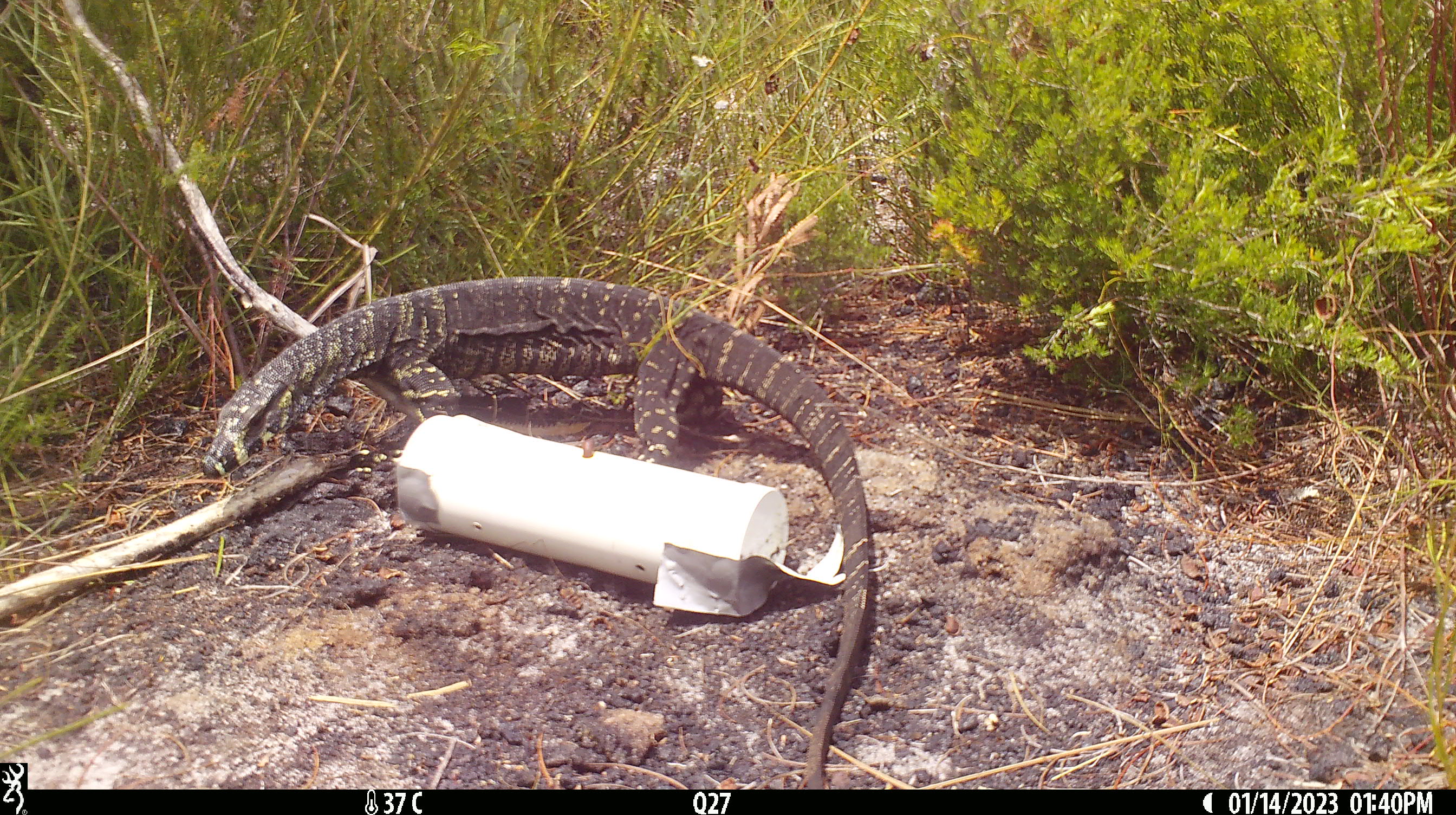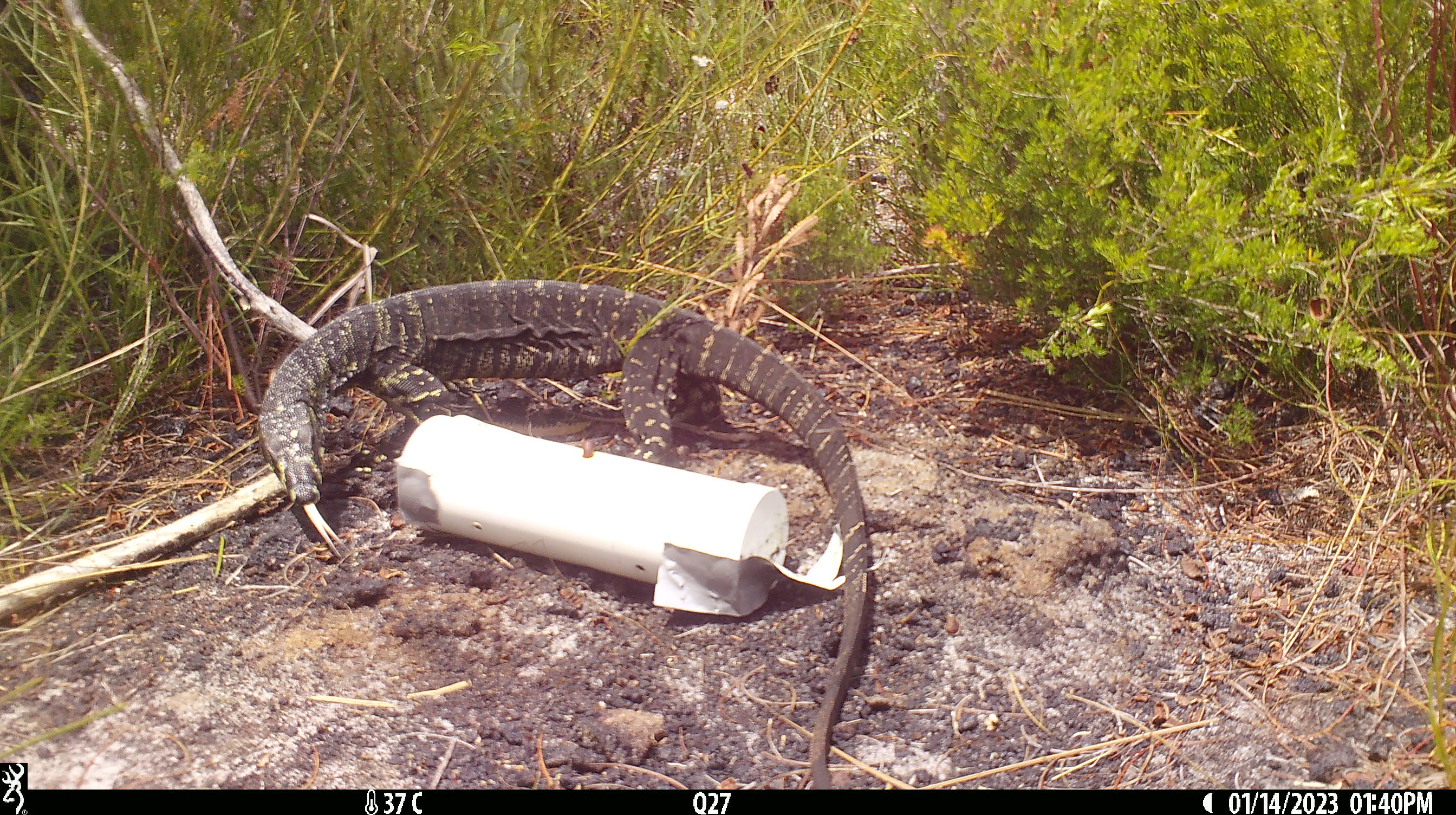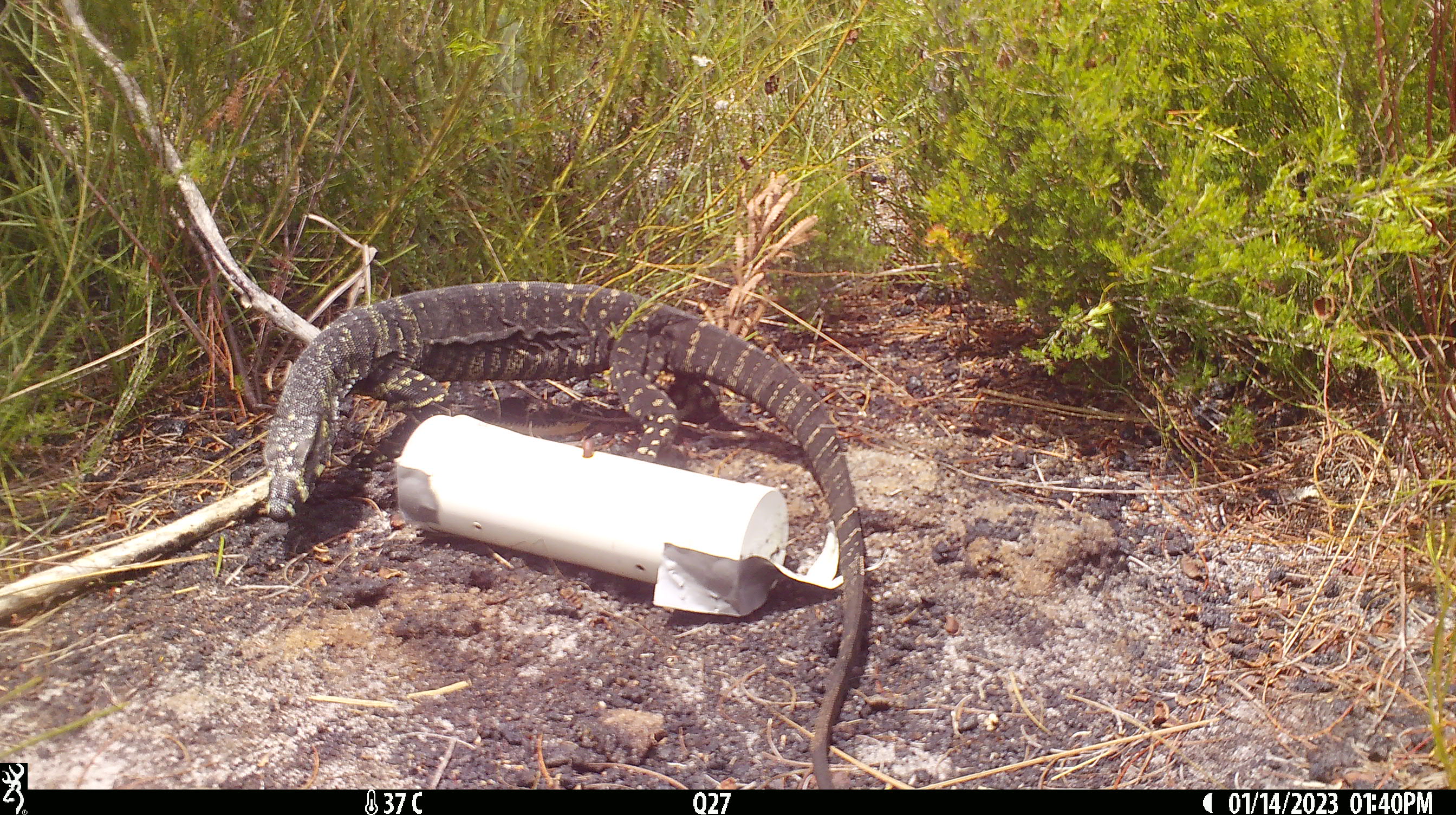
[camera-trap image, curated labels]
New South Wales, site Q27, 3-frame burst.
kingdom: Animalia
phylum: Chordata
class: Reptilia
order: Squamata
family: Varanidae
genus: Varanus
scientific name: Varanus varius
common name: lace monitor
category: goanna